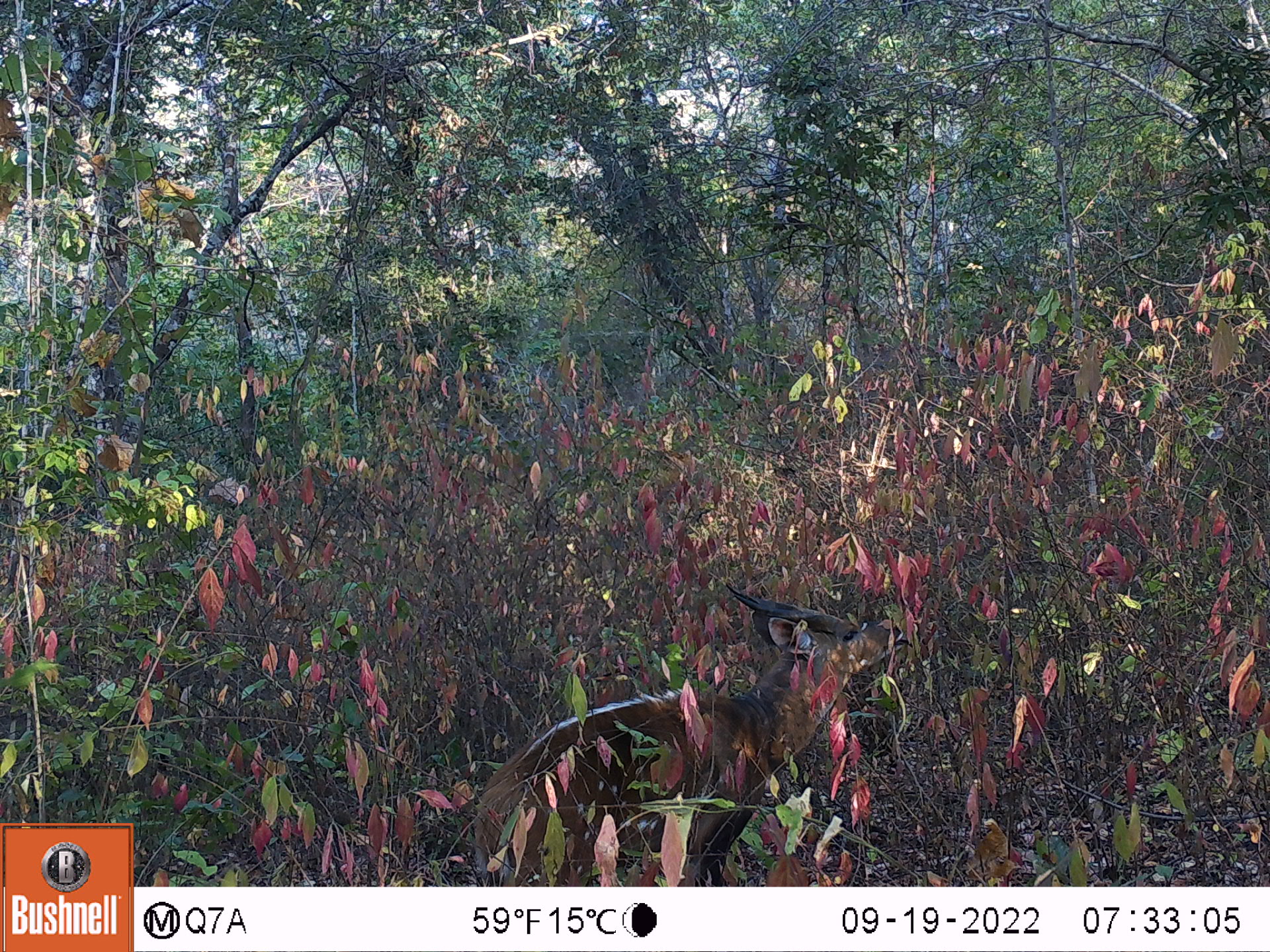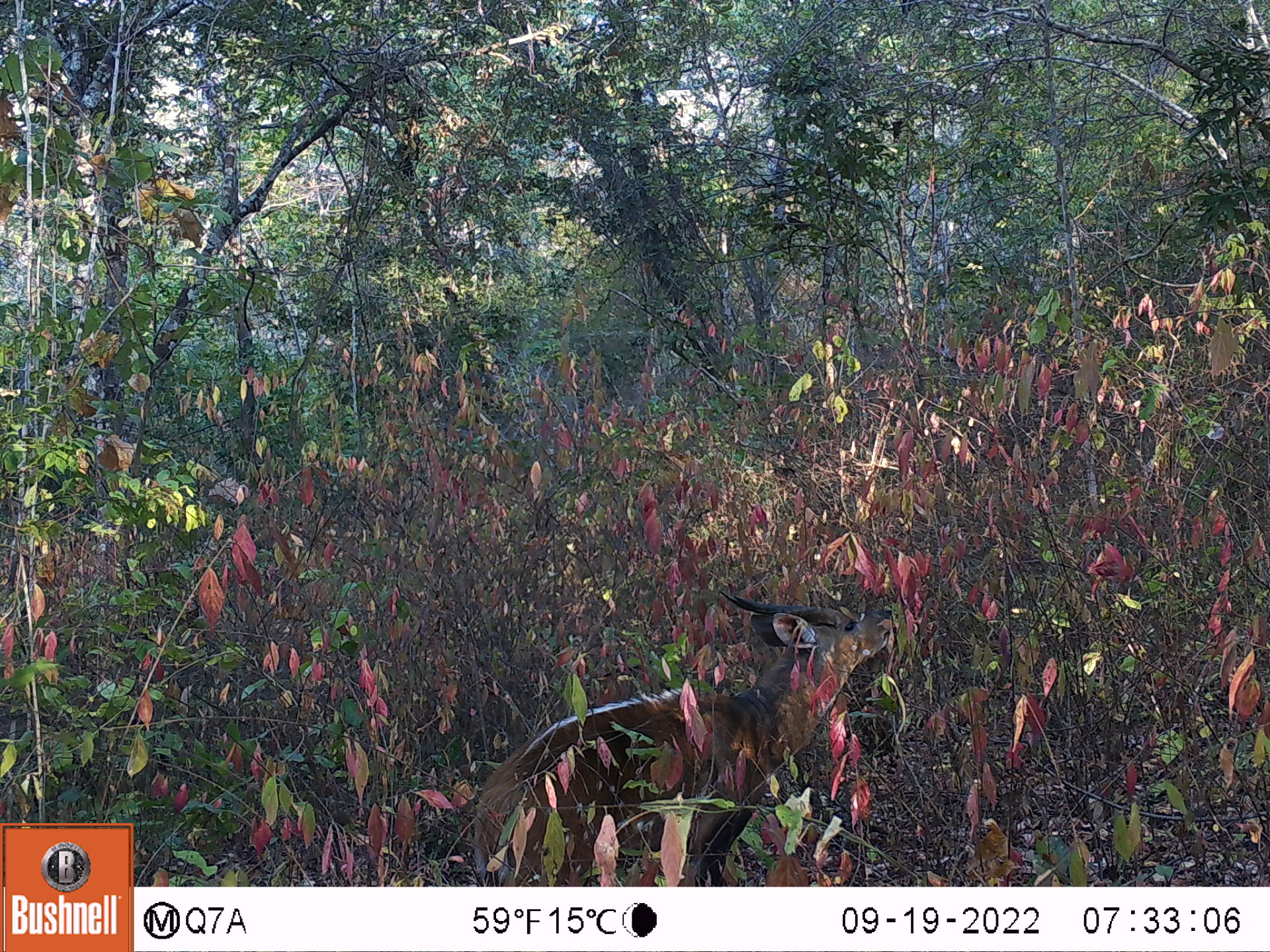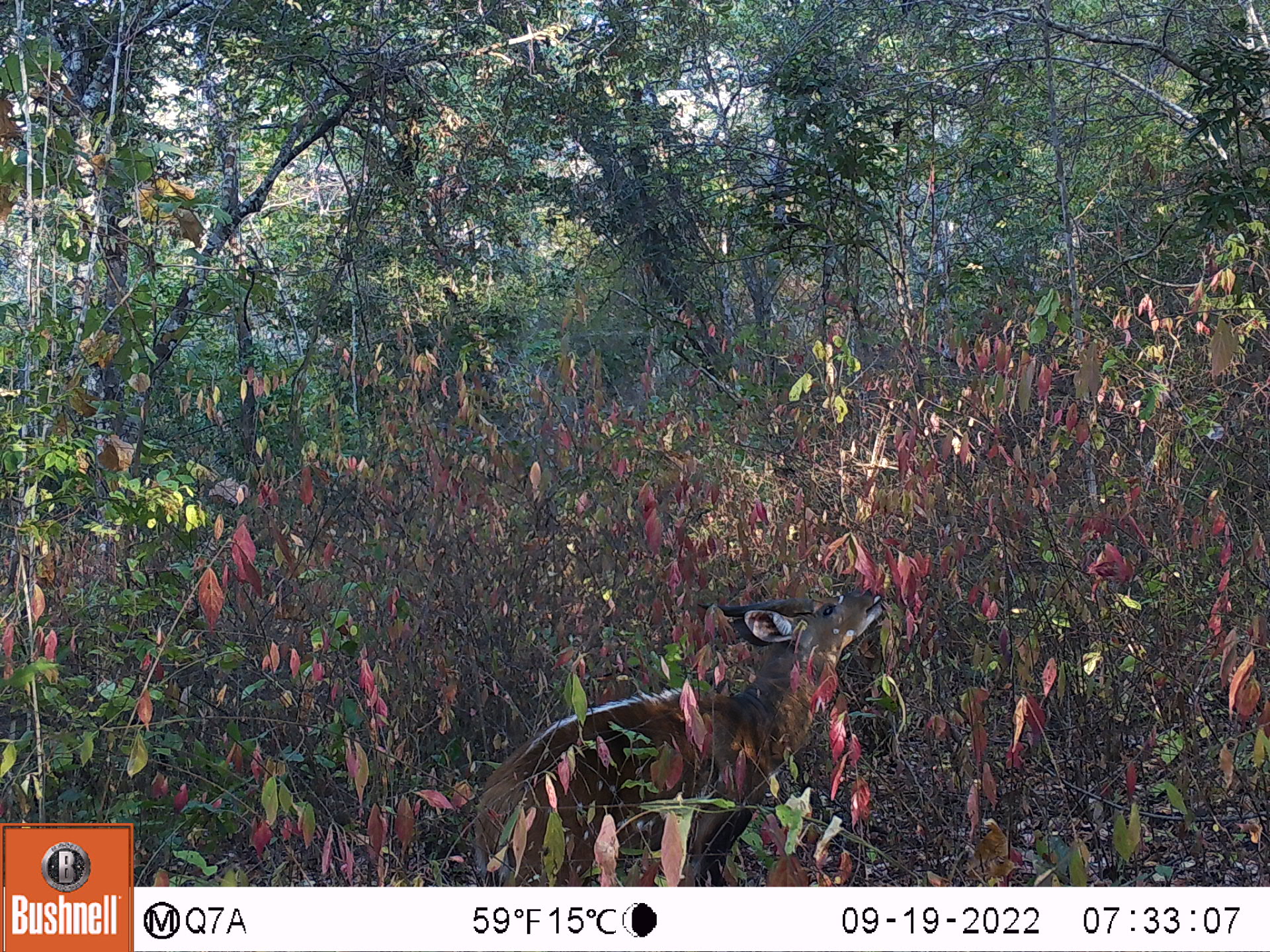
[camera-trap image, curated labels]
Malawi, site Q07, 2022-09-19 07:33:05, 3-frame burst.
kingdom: Animalia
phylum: Chordata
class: Mammalia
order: Artiodactyla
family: Bovidae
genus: Tragelaphus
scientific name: Tragelaphus sylvaticus sylvaticus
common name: cape bushbuck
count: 1